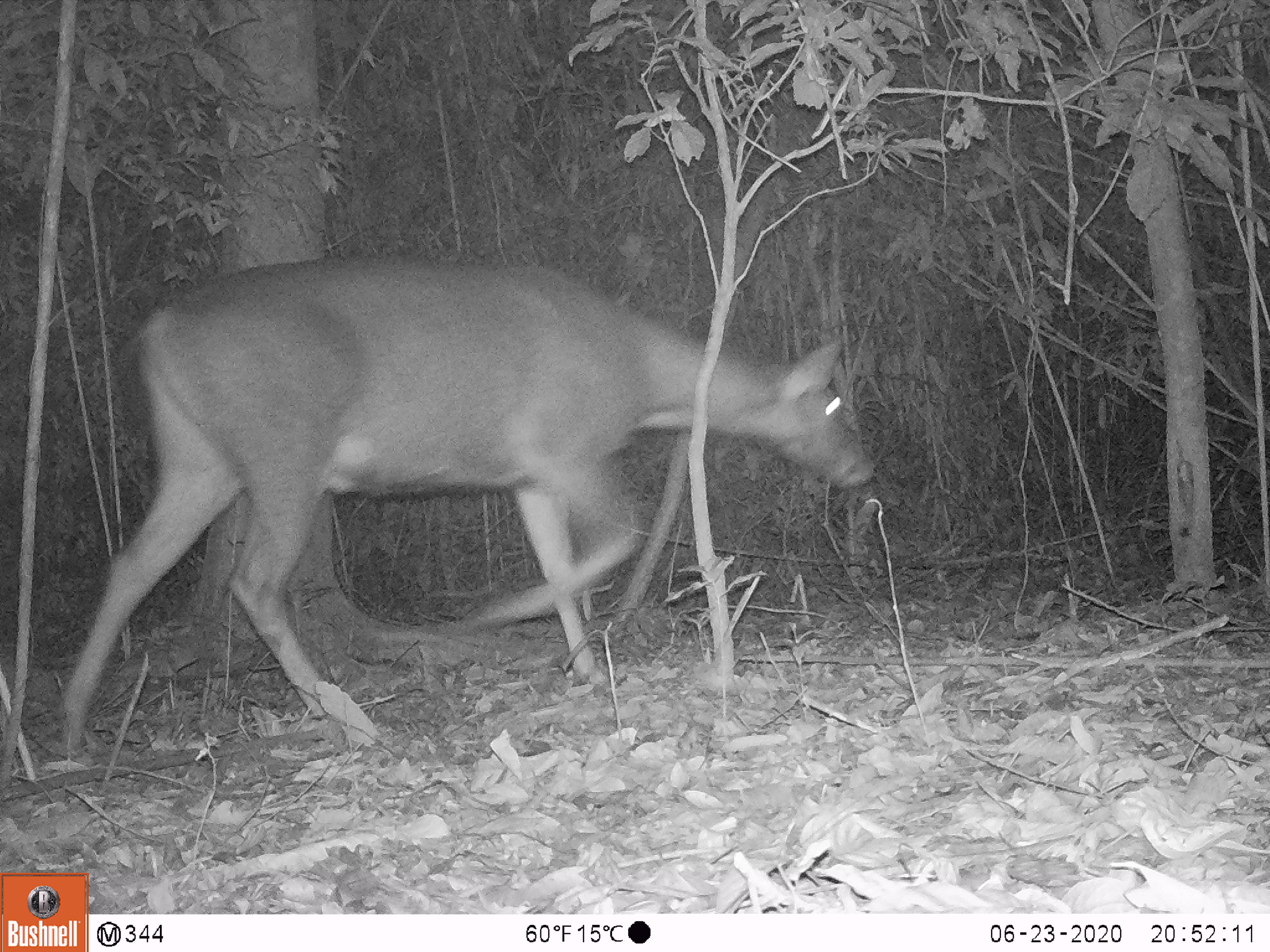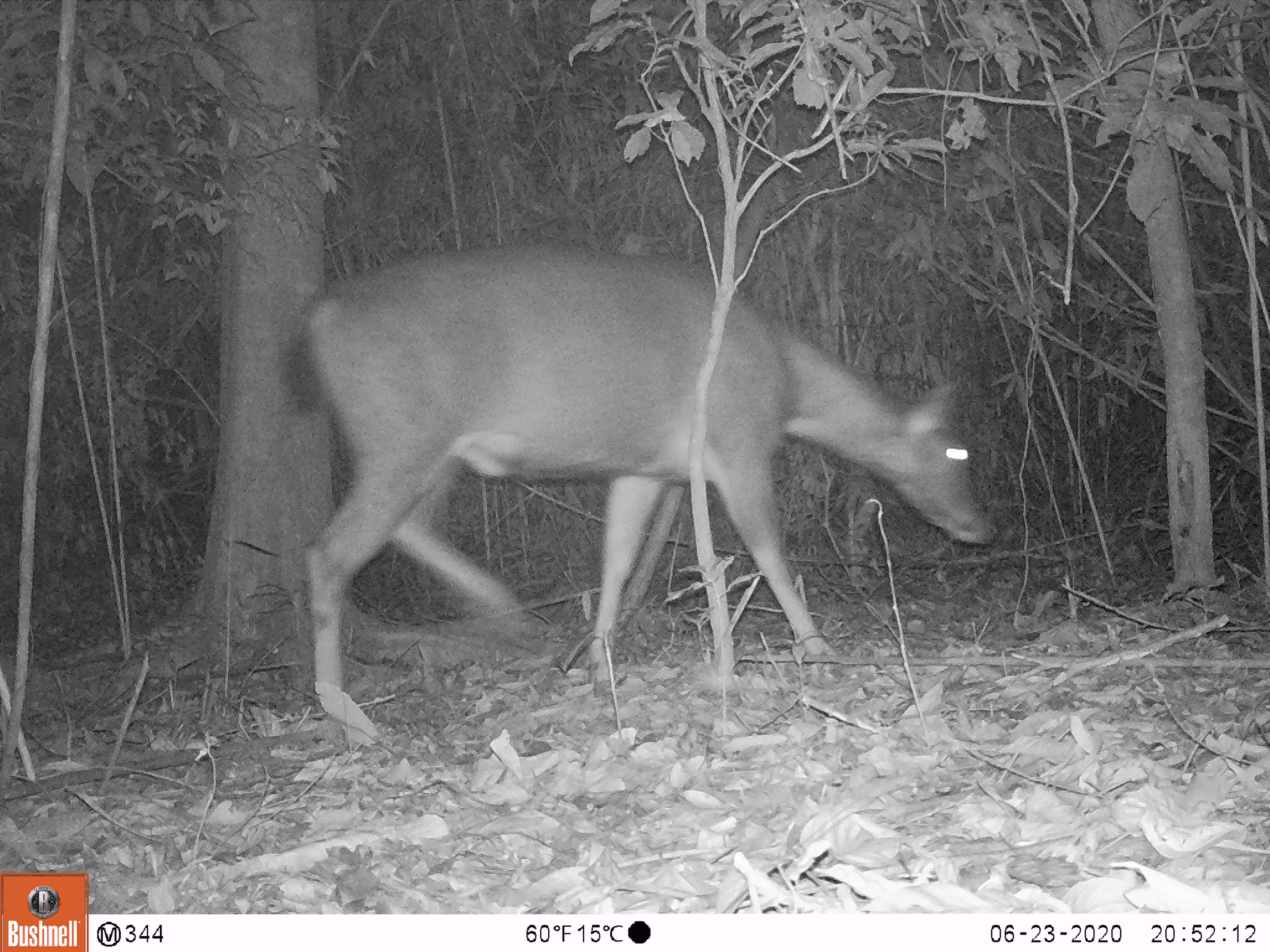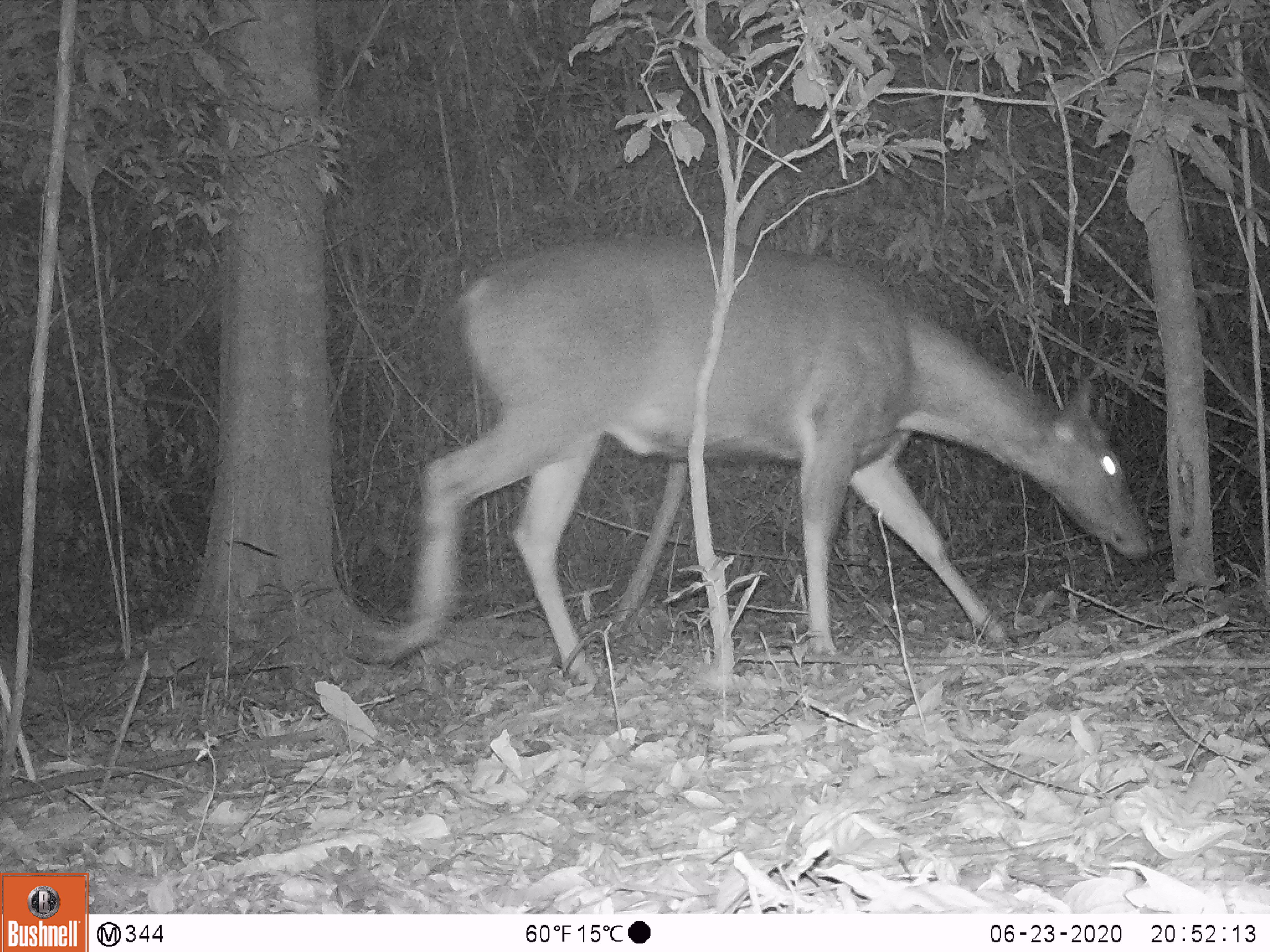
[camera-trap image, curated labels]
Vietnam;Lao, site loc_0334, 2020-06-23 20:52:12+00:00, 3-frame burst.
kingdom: Animalia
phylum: Chordata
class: Mammalia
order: Artiodactyla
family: Cervidae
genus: Rusa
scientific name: Rusa unicolor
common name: sambar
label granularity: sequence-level